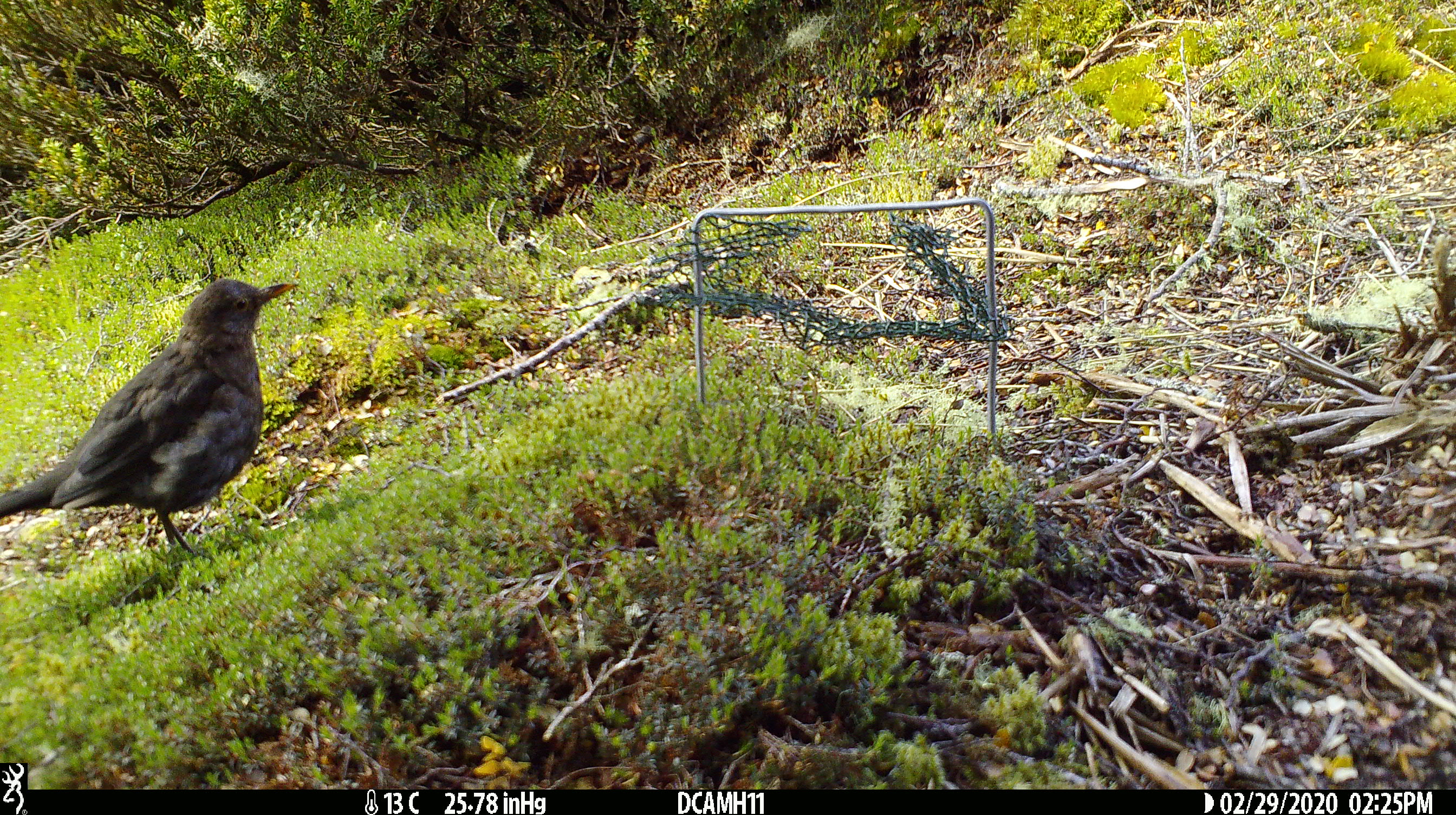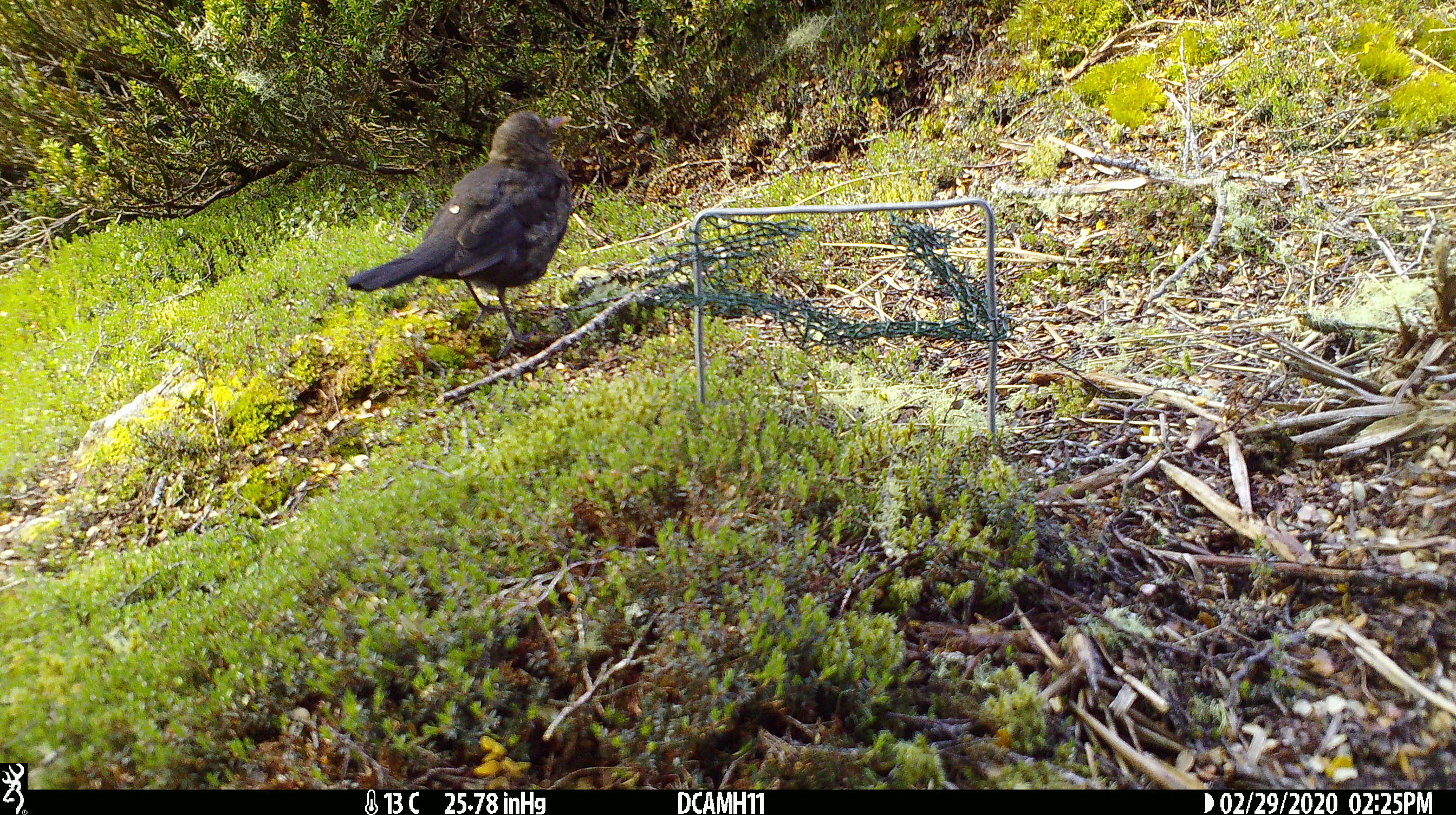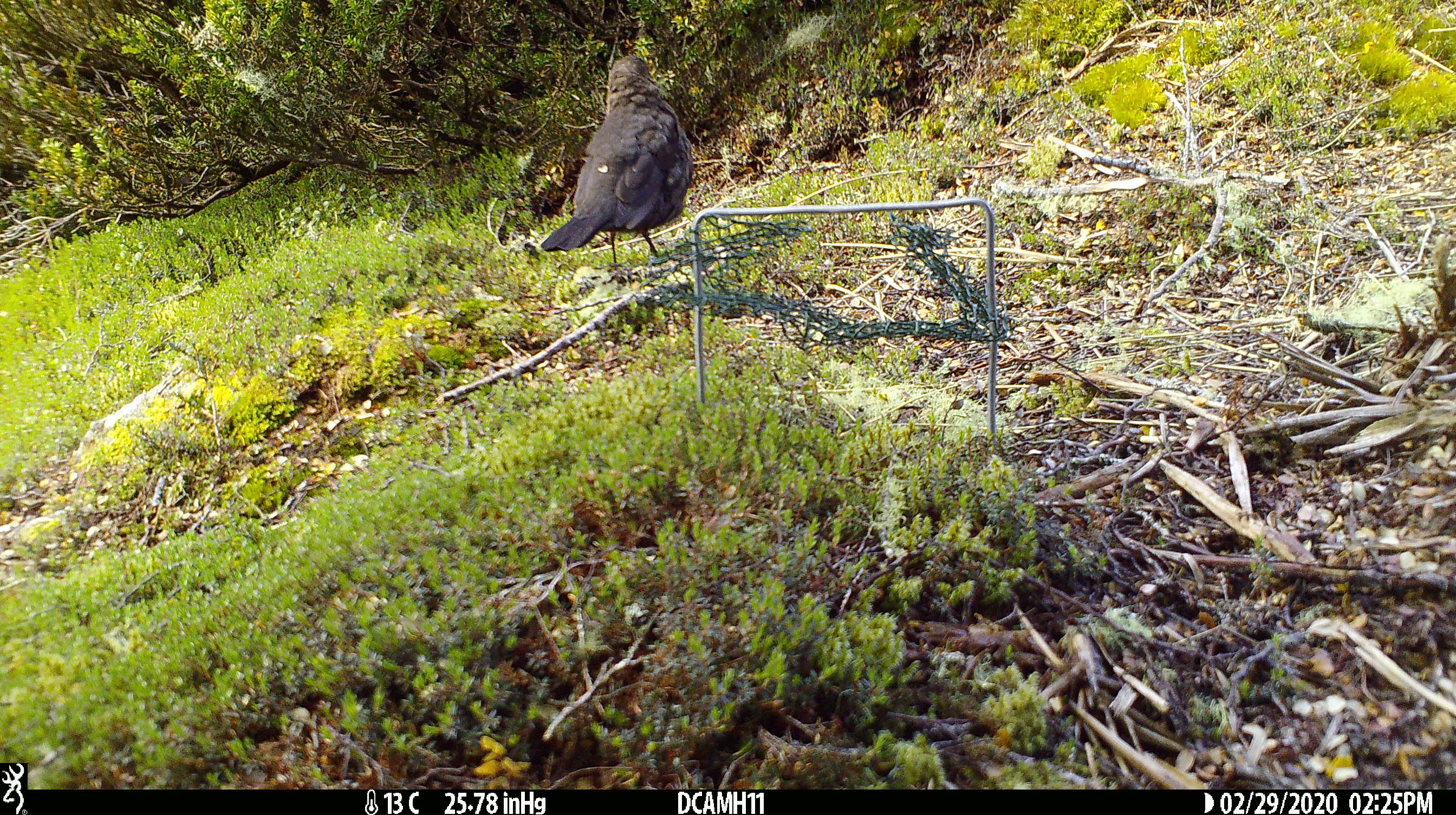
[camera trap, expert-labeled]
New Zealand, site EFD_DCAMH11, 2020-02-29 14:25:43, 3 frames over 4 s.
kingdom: Animalia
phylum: Chordata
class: Aves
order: Passeriformes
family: Turdidae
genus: Turdus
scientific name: Turdus merula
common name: eurasian blackbird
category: blackbird